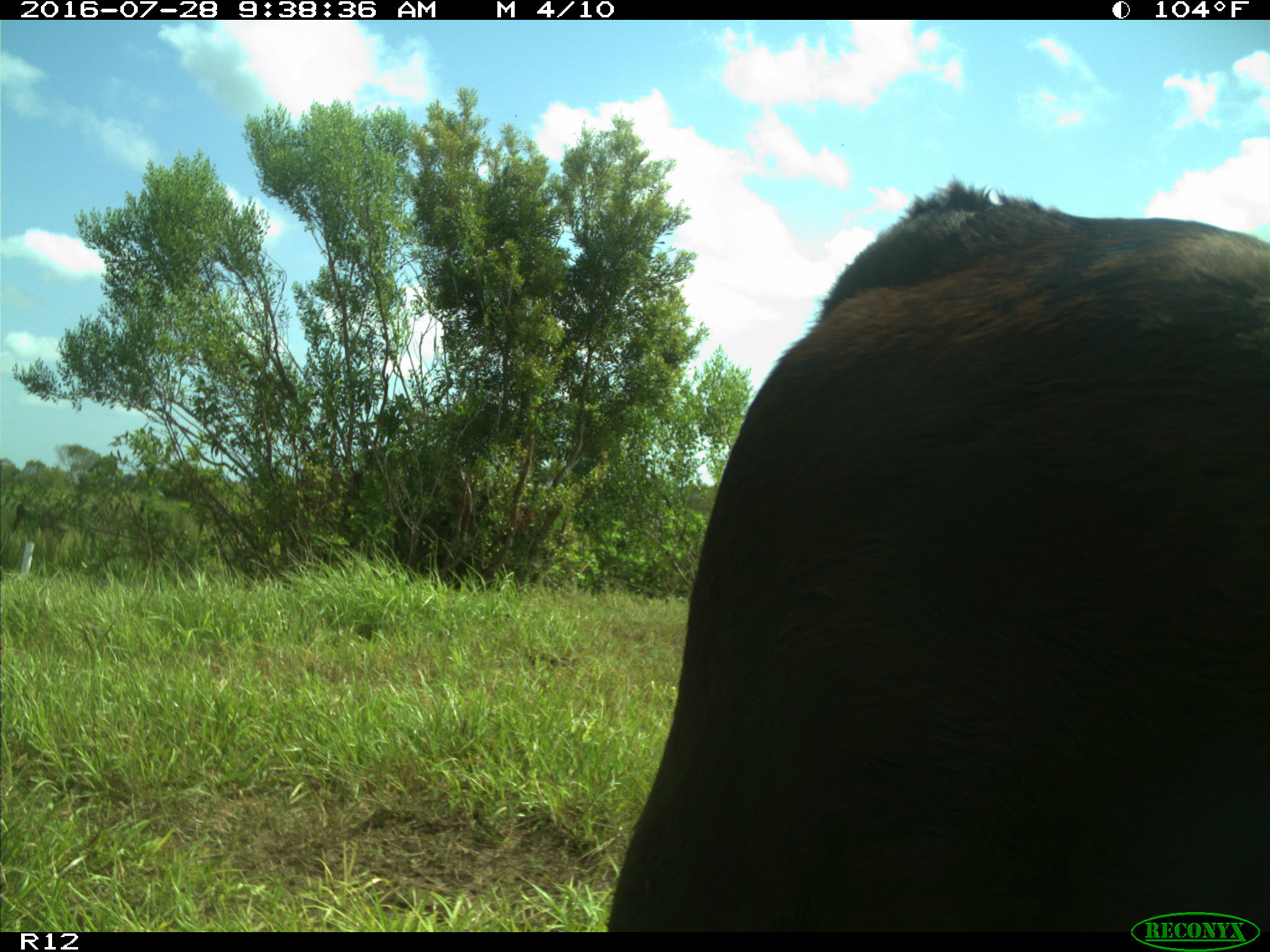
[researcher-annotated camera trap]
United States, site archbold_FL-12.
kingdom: Animalia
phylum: Chordata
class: Mammalia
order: Artiodactyla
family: Bovidae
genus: Bos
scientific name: Bos taurus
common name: domestic cow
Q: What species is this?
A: Bos taurus (domestic cow).